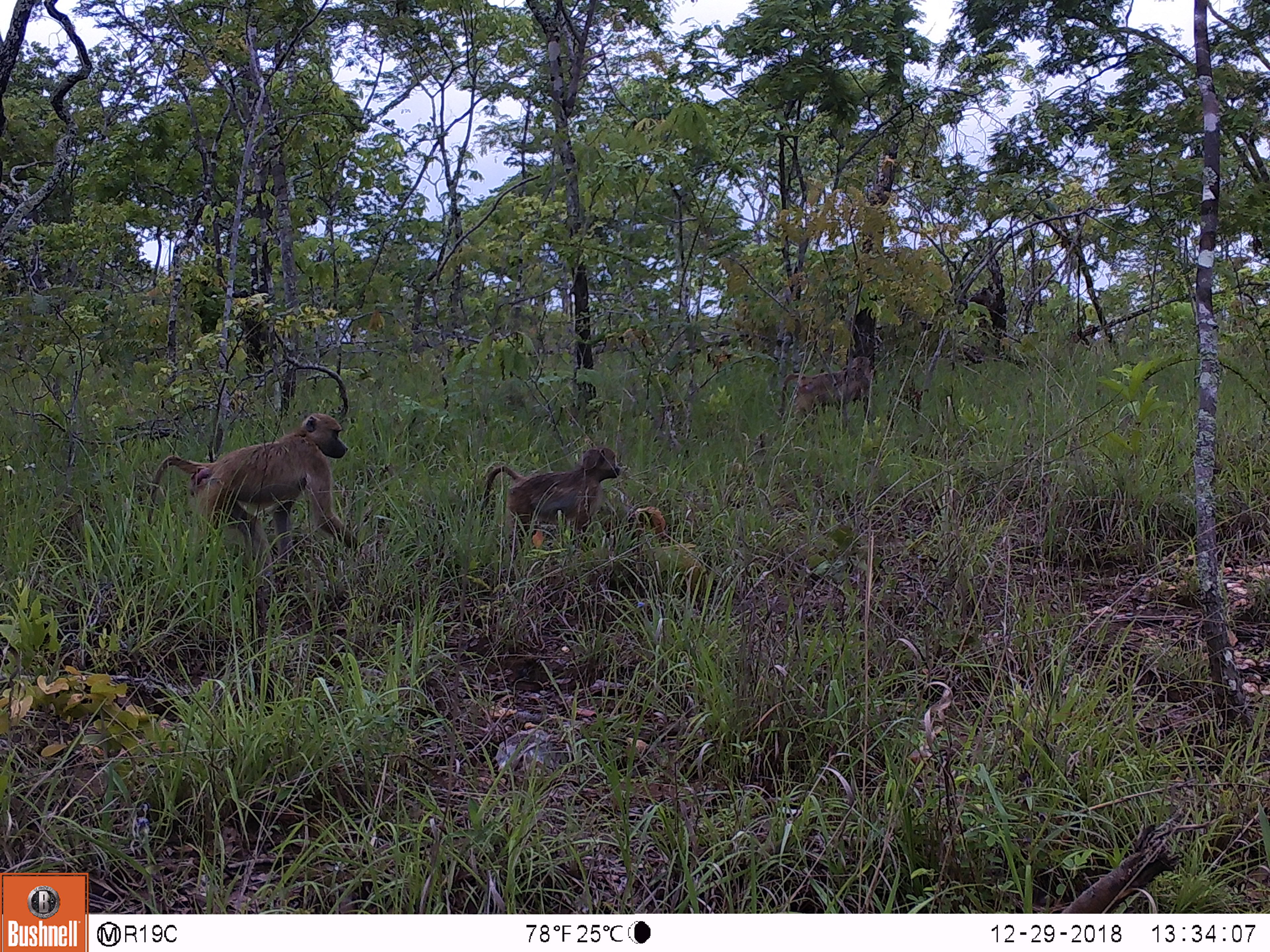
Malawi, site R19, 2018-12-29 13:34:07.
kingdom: Animalia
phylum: Chordata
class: Mammalia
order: Primates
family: Cercopithecidae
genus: Papio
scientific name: Papio cynocephalus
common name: yellow baboon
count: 3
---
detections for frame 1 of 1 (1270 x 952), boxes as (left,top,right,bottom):
yellow baboon: (136,401,378,588); (469,435,649,538); (765,347,892,442)